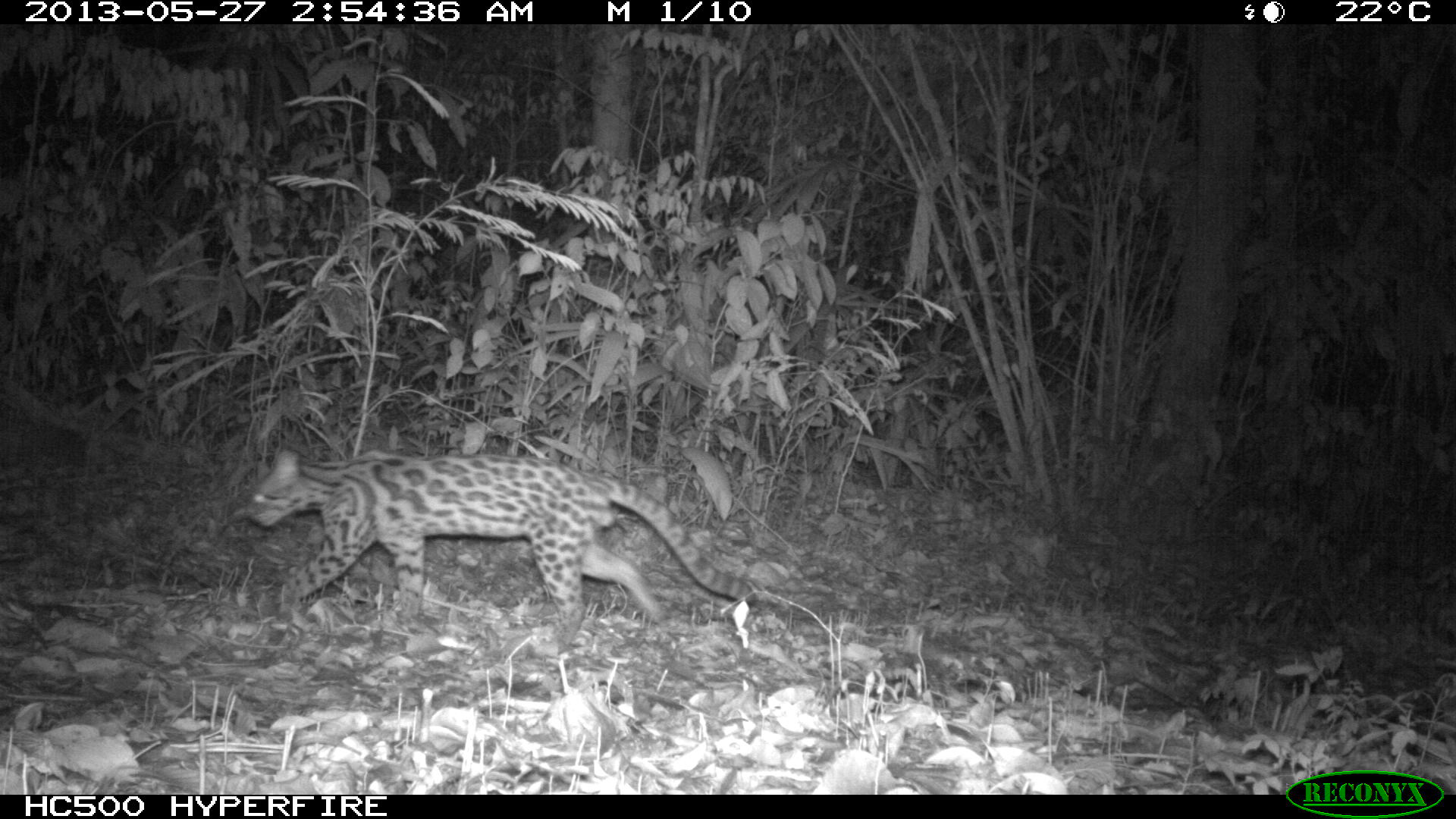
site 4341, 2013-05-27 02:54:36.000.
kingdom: Animalia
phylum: Chordata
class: Mammalia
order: Carnivora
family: Felidae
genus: Leopardus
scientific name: Leopardus wiedii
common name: margay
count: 1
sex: male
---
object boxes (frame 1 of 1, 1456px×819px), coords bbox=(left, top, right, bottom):
leopardus wiedii: bbox=(233, 438, 755, 646)